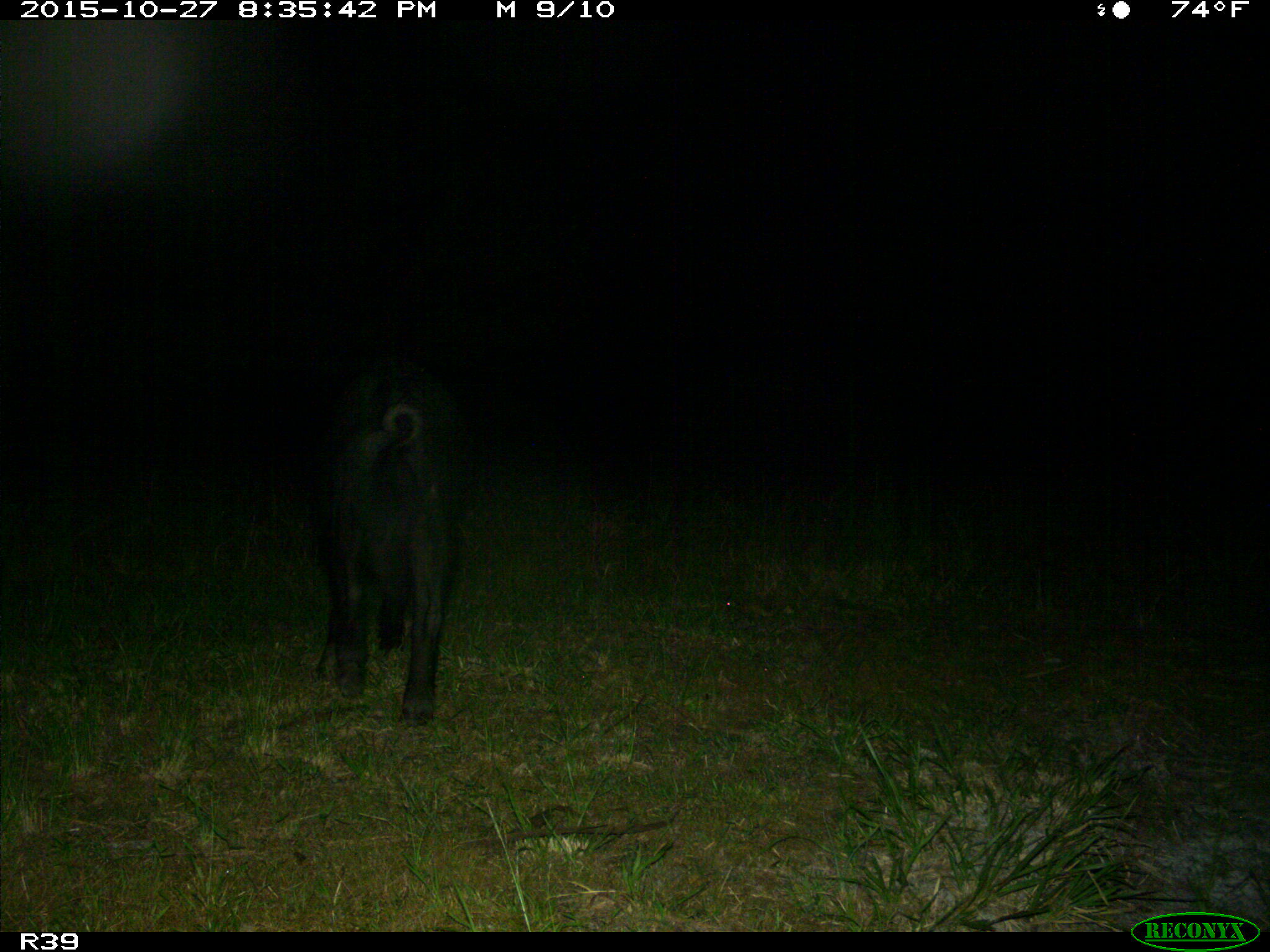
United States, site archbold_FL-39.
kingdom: Animalia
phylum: Chordata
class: Mammalia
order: Artiodactyla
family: Suidae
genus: Sus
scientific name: Sus scrofa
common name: wild boar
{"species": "Sus scrofa (wild boar)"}